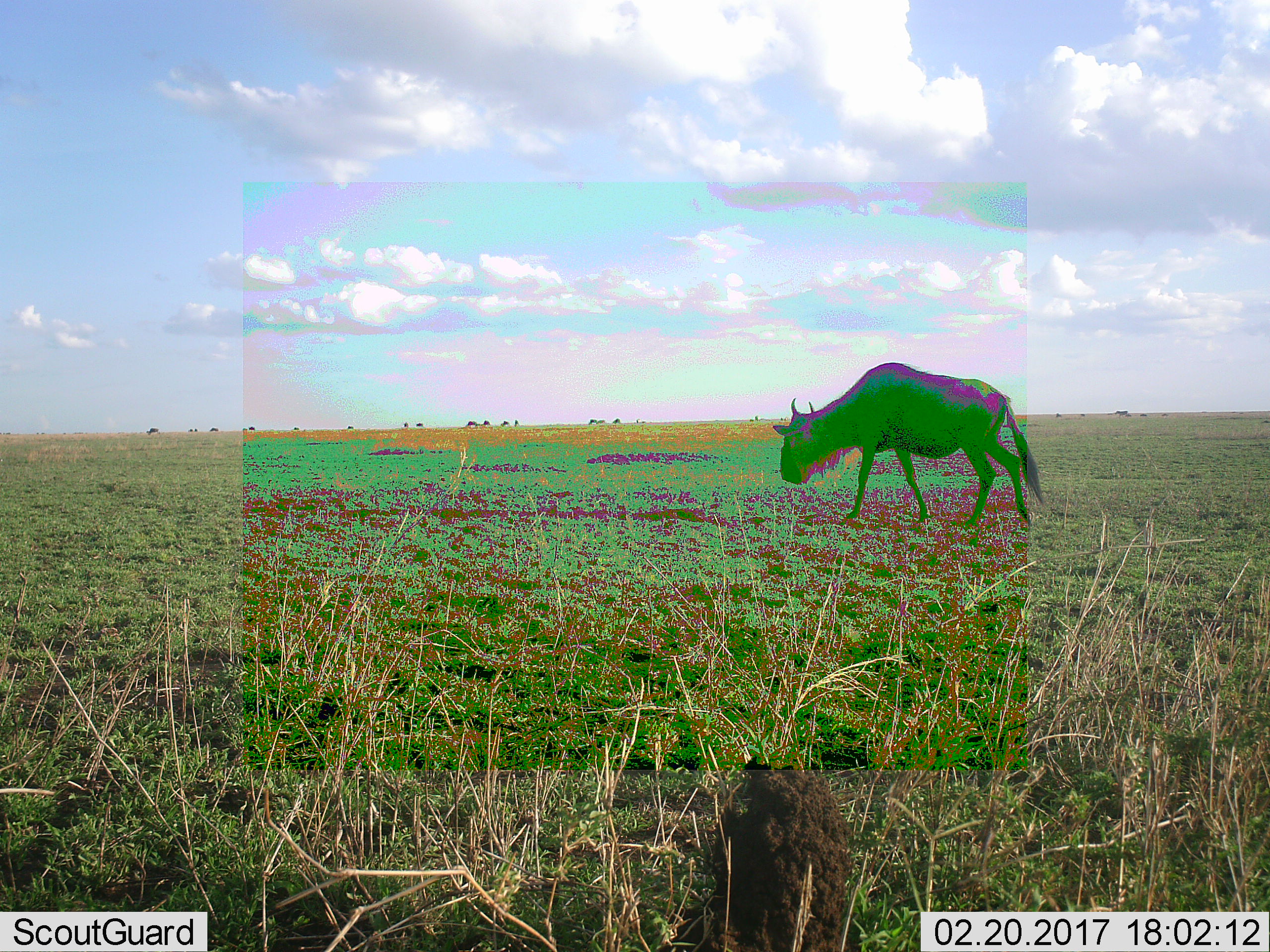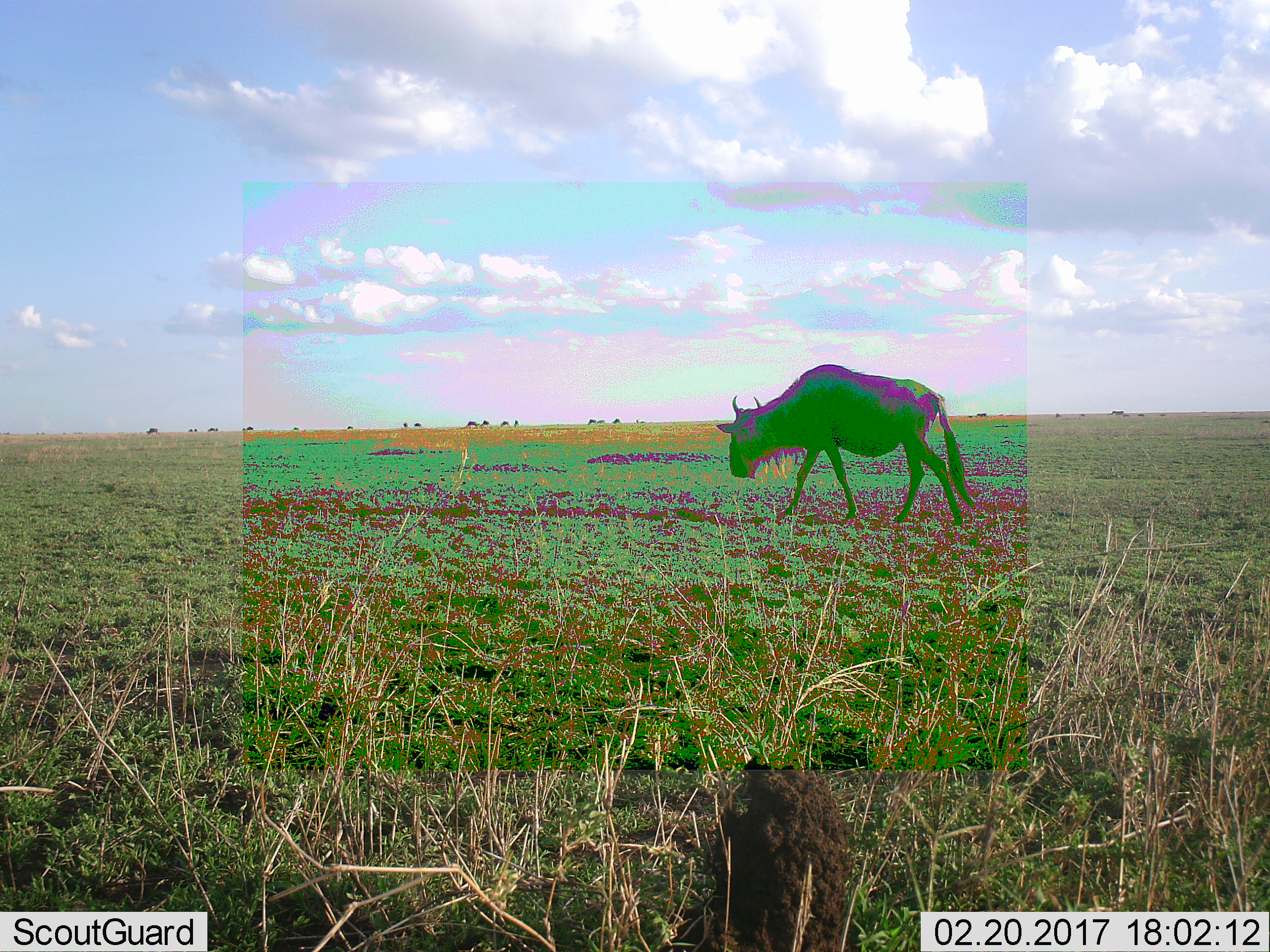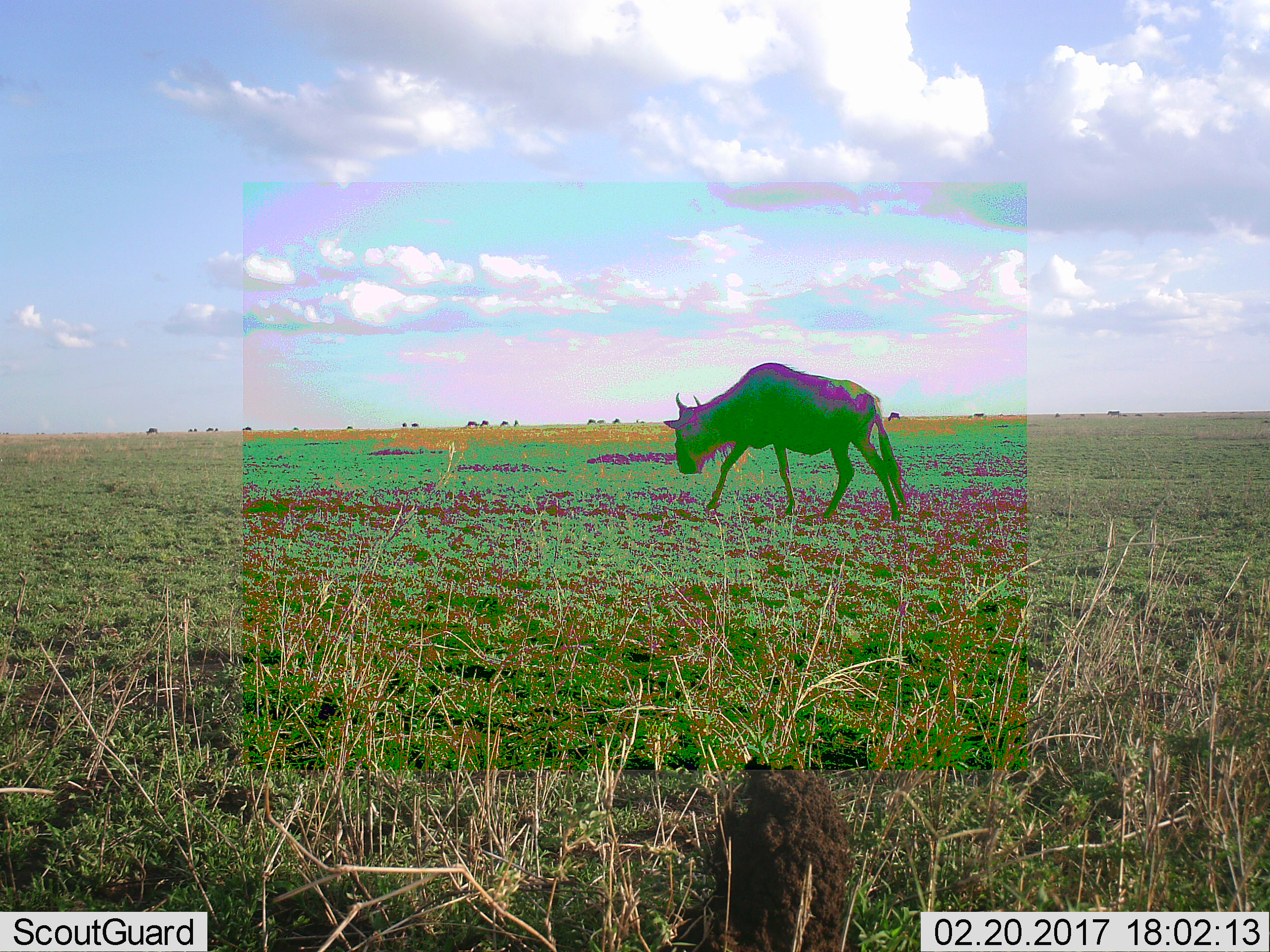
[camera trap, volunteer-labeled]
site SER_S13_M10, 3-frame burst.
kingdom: Animalia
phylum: Chordata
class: Mammalia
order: Artiodactyla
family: Bovidae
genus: Connochaetes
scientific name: Connochaetes taurinus taurinus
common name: blue wildebeest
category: wildebeestblue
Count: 11-50.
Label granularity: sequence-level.